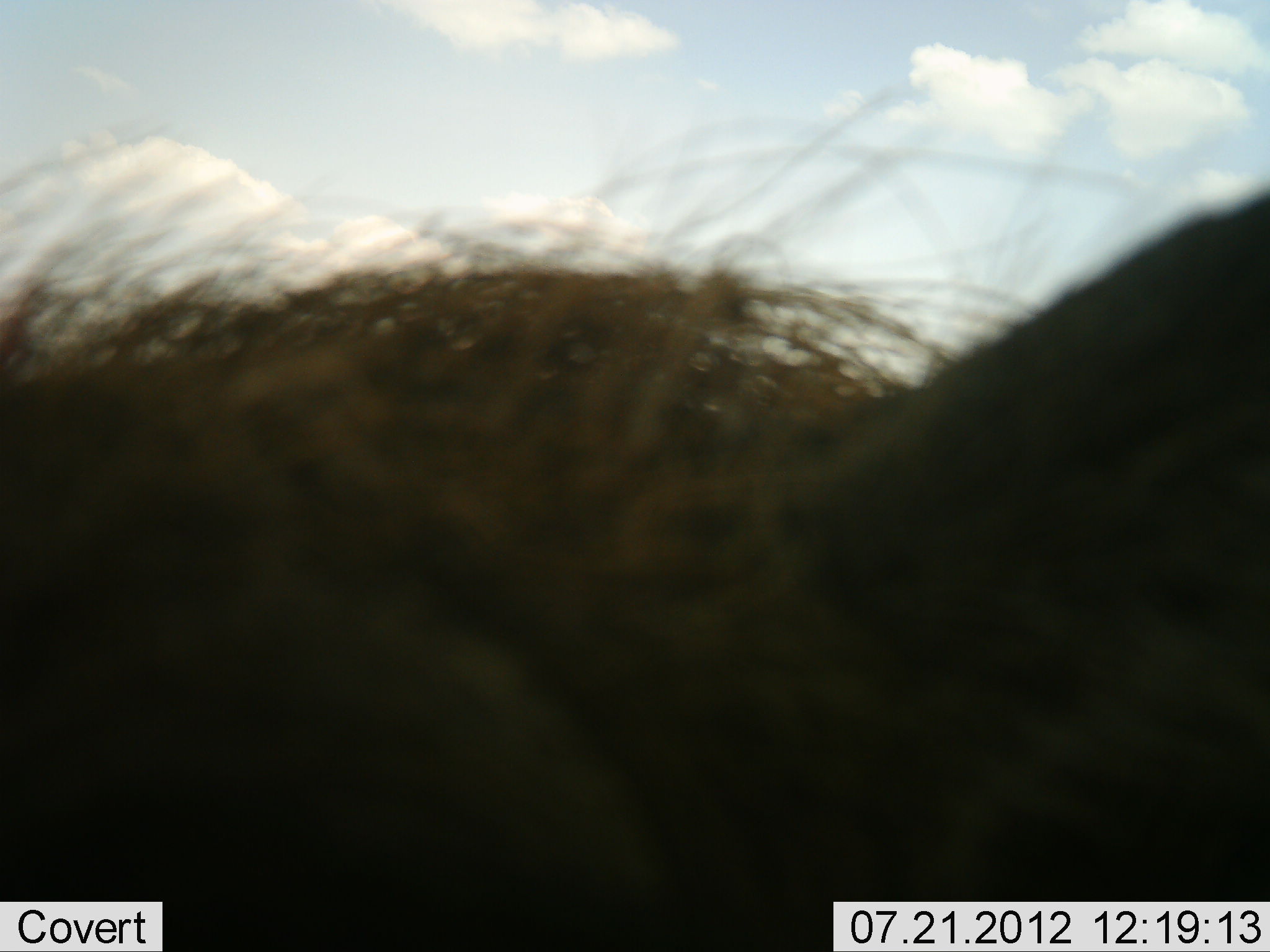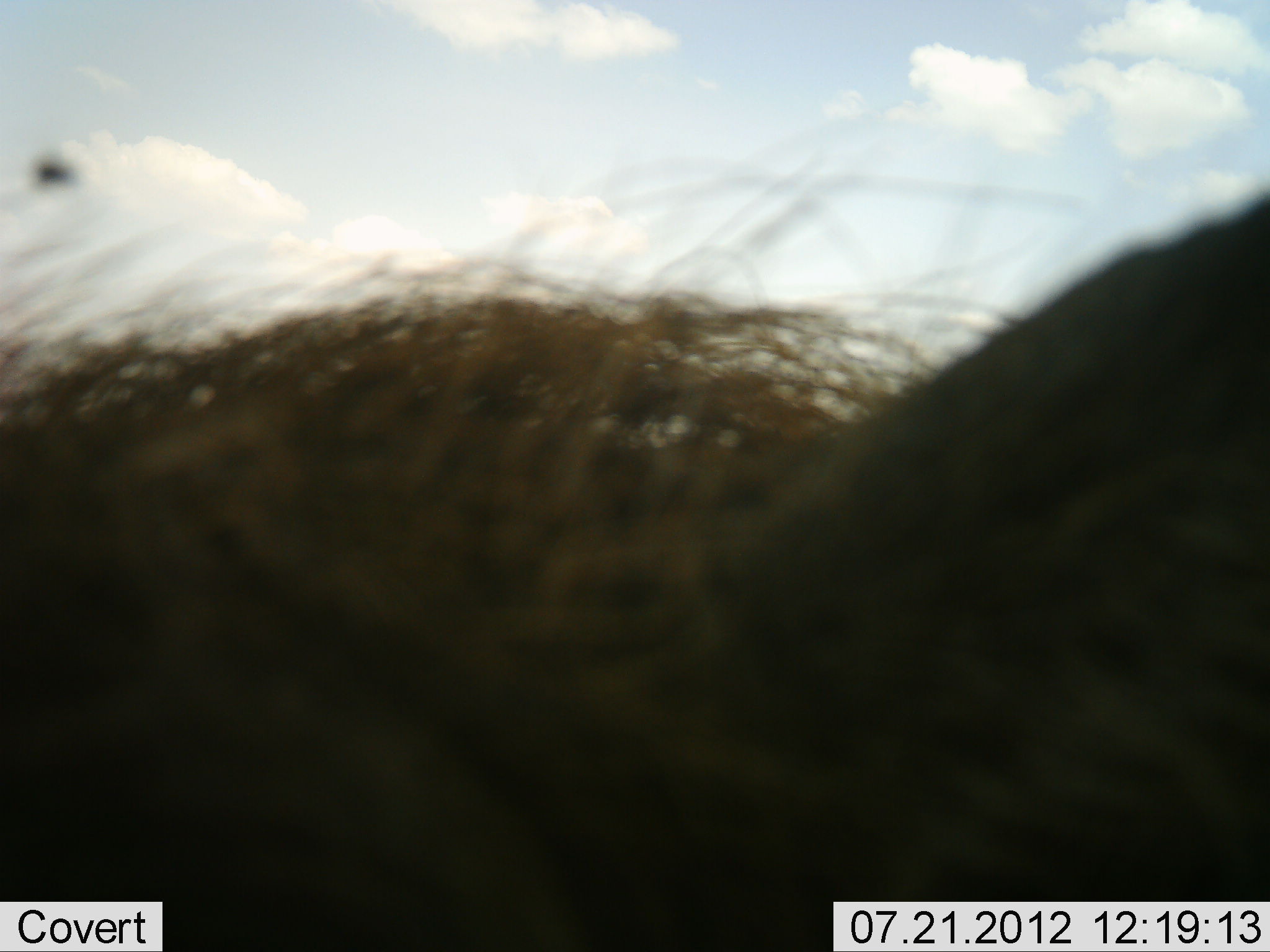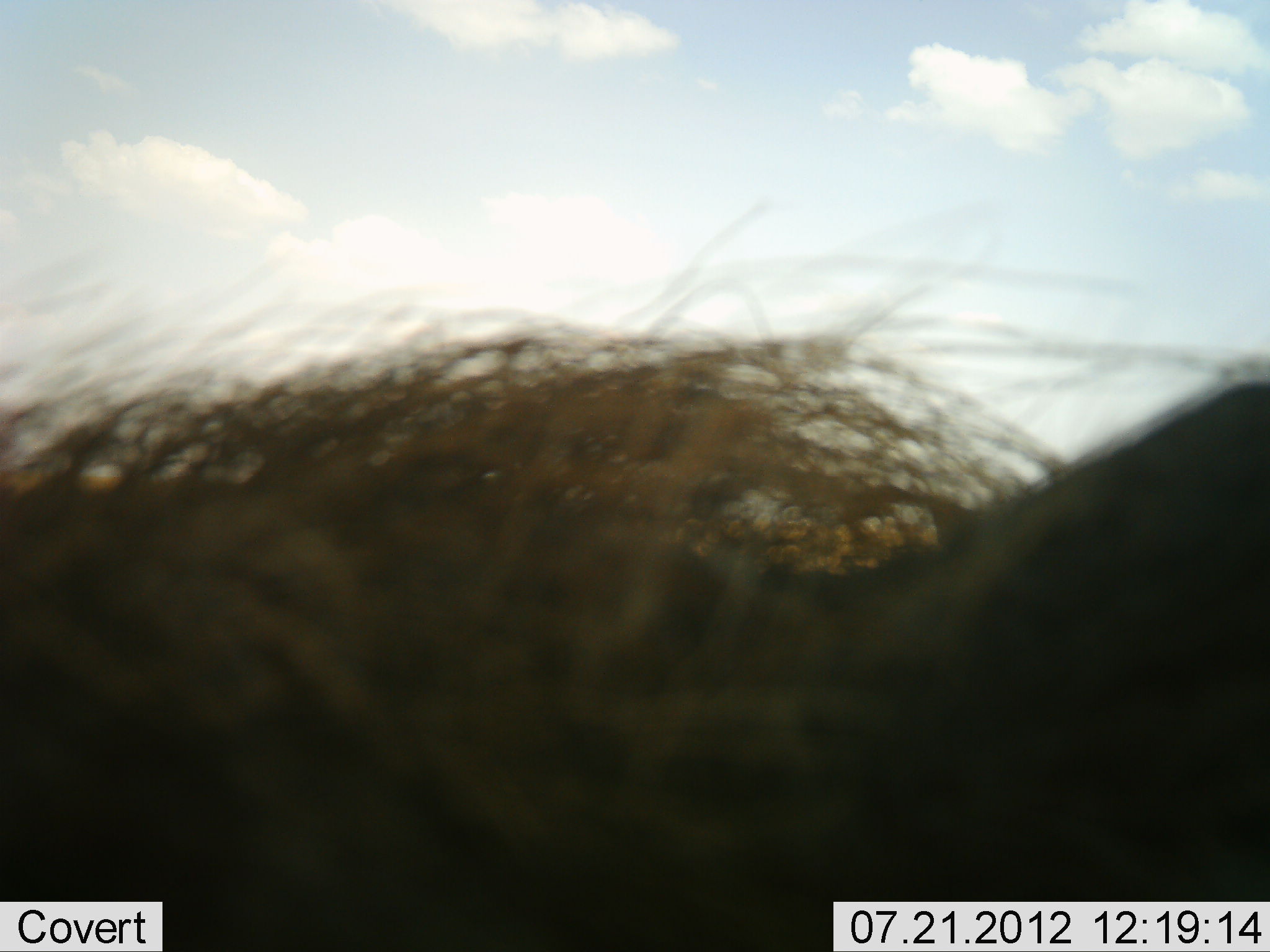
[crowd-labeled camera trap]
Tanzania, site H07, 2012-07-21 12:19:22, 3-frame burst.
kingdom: Animalia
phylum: Chordata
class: Mammalia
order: Artiodactyla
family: Suidae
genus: Phacochoerus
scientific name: Phacochoerus africanus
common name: warthog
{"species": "warthog (Phacochoerus africanus)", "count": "1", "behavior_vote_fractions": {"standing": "70%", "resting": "0%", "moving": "20%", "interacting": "0%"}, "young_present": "0%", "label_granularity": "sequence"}